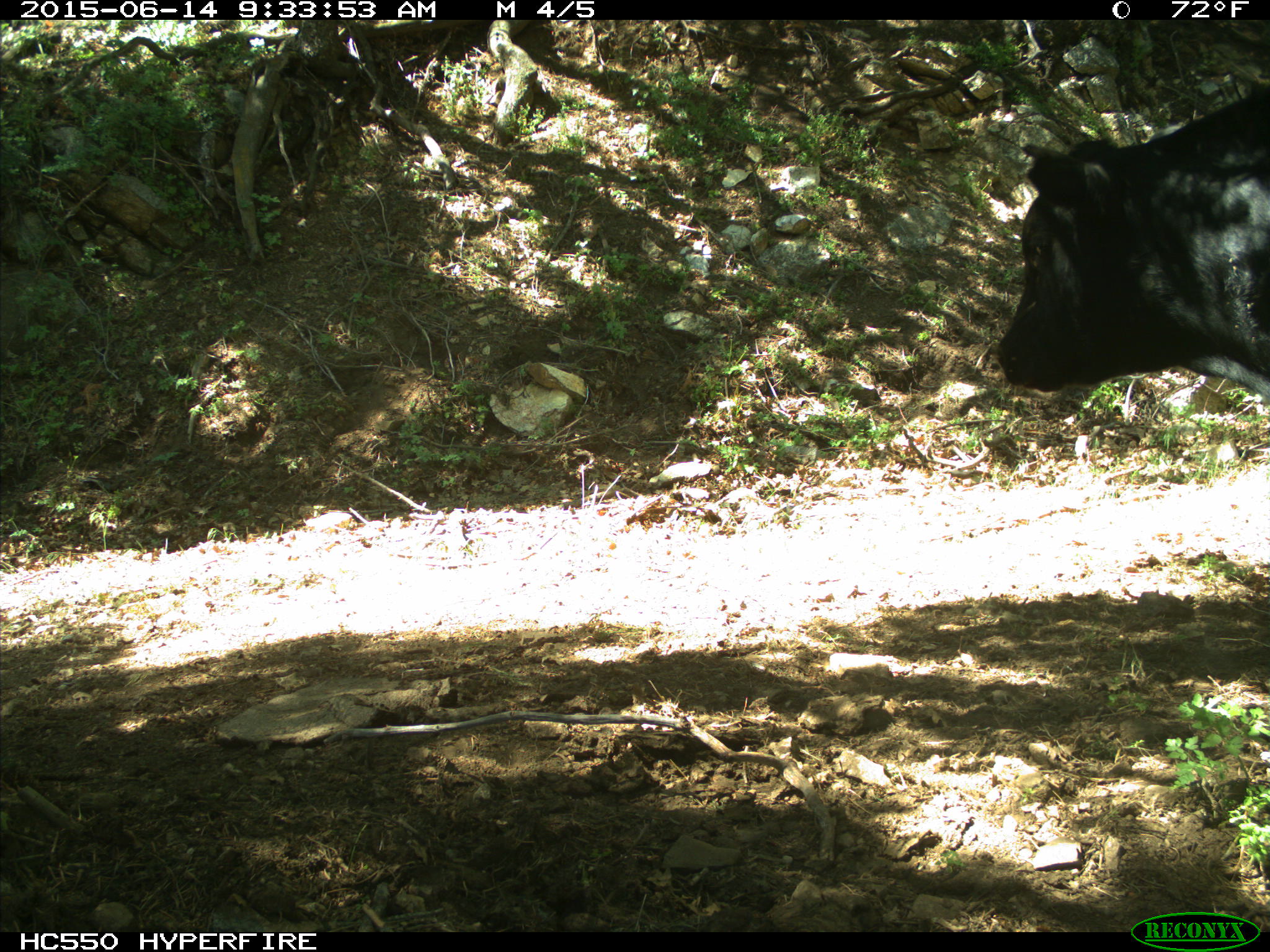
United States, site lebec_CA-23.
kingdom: Animalia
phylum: Chordata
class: Mammalia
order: Artiodactyla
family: Bovidae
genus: Bos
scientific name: Bos taurus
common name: domestic cow